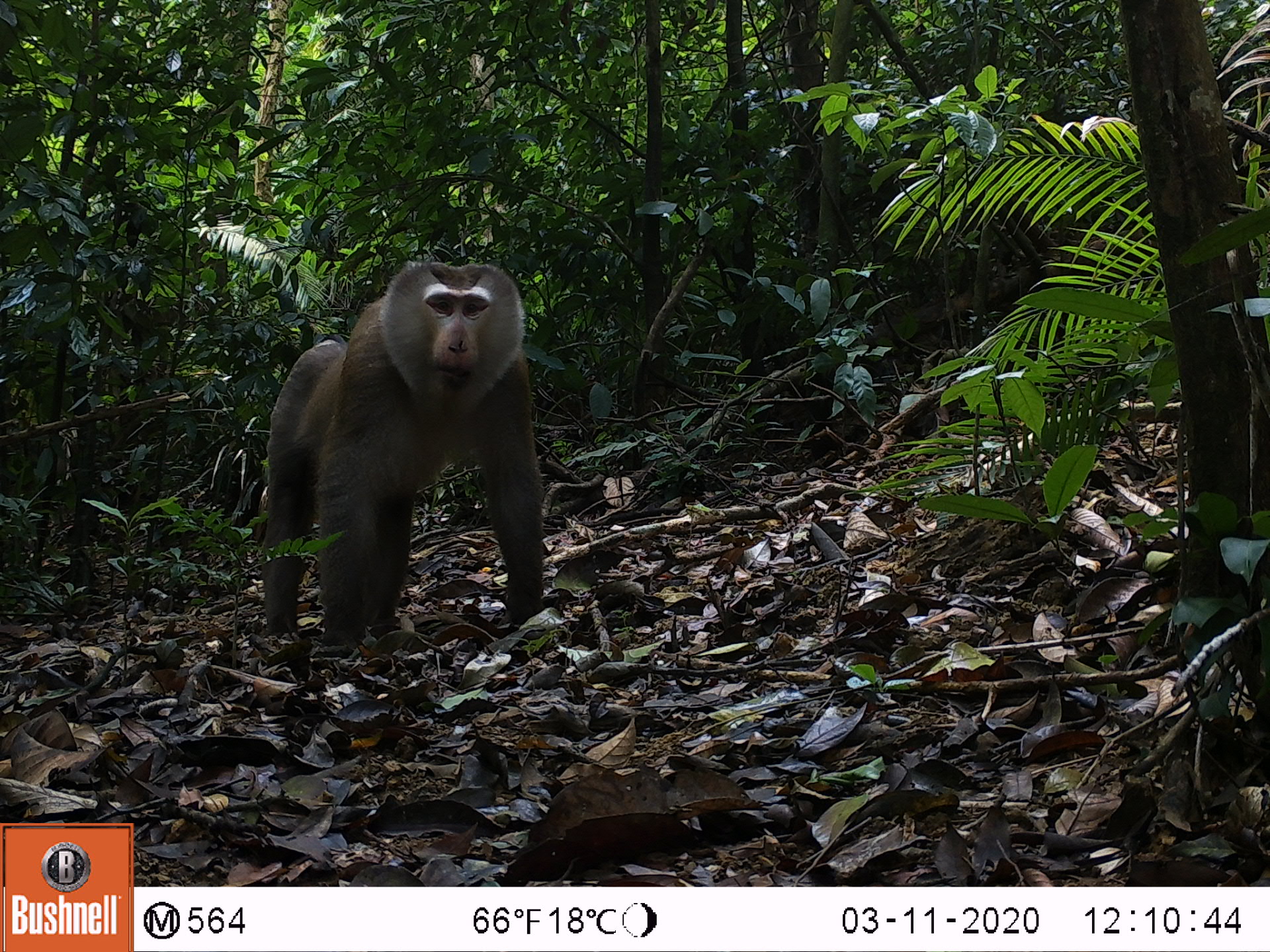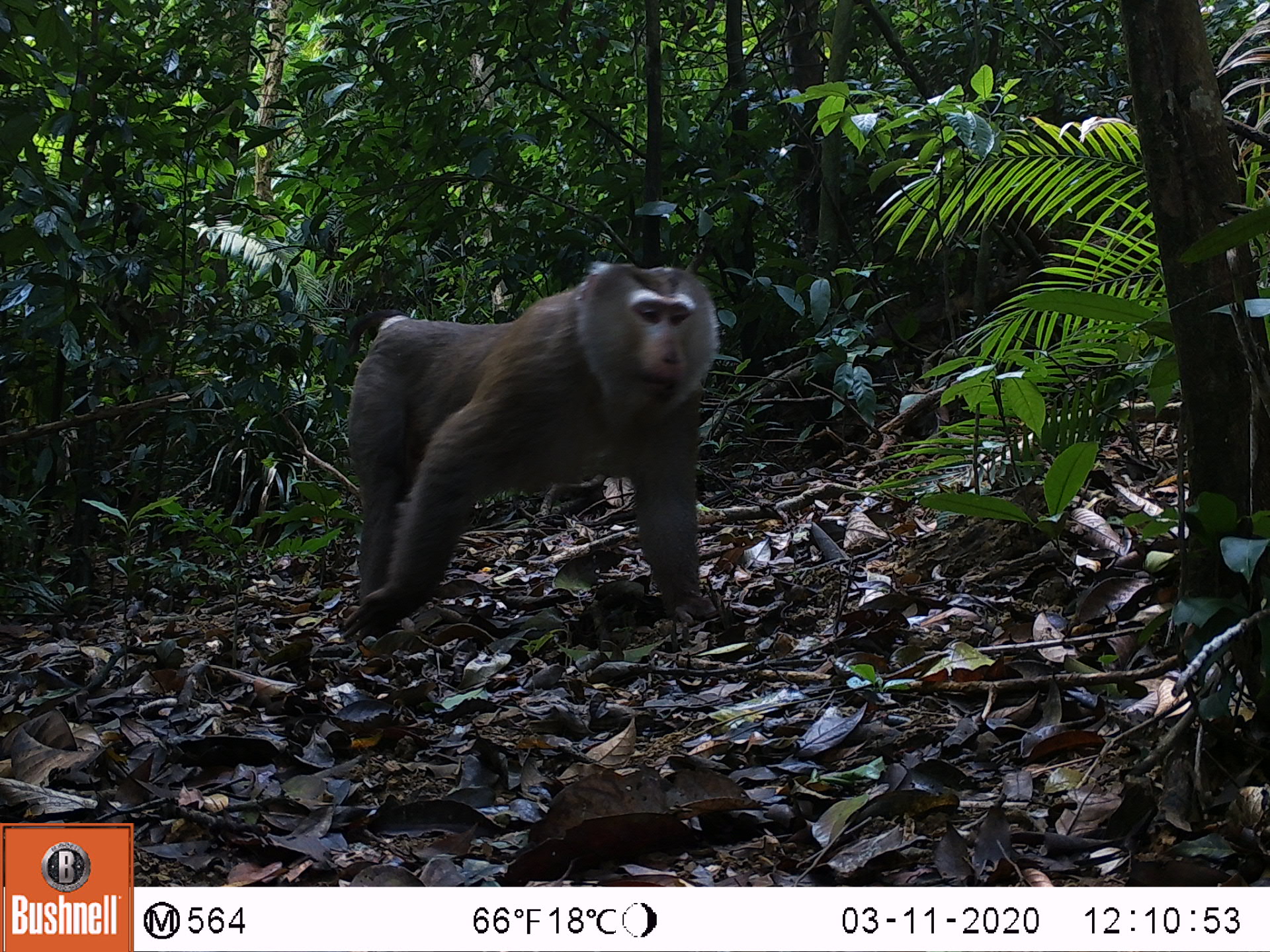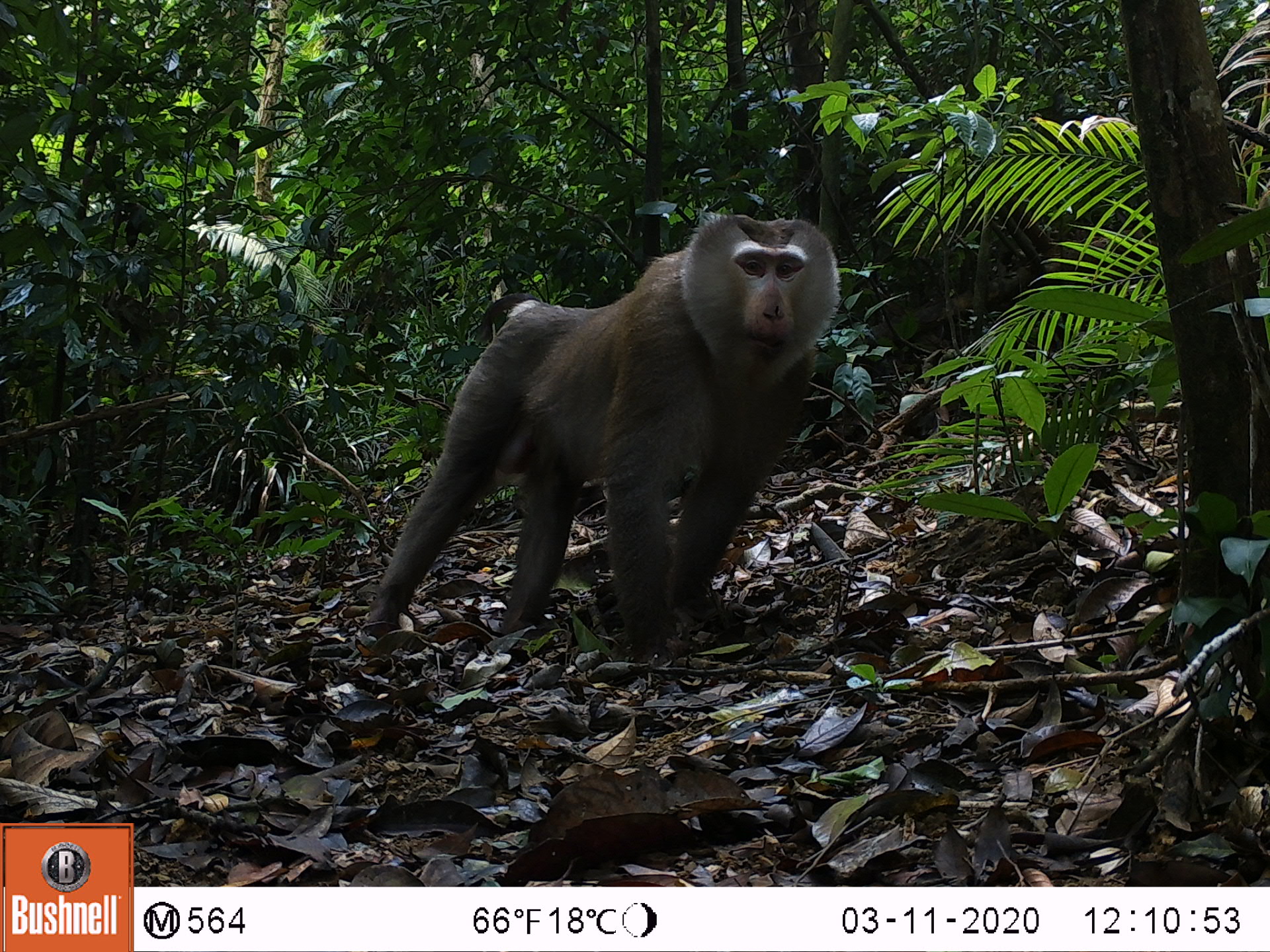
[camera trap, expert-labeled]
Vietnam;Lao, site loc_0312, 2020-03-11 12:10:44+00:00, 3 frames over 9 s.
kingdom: Animalia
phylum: Chordata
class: Mammalia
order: Primates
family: Cercopithecidae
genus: Macaca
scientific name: Macaca nemestrina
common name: pig-tailed macaque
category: pig tailed macaque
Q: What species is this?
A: Pig tailed macaque (pig-tailed macaque) (Macaca nemestrina).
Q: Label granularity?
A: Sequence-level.